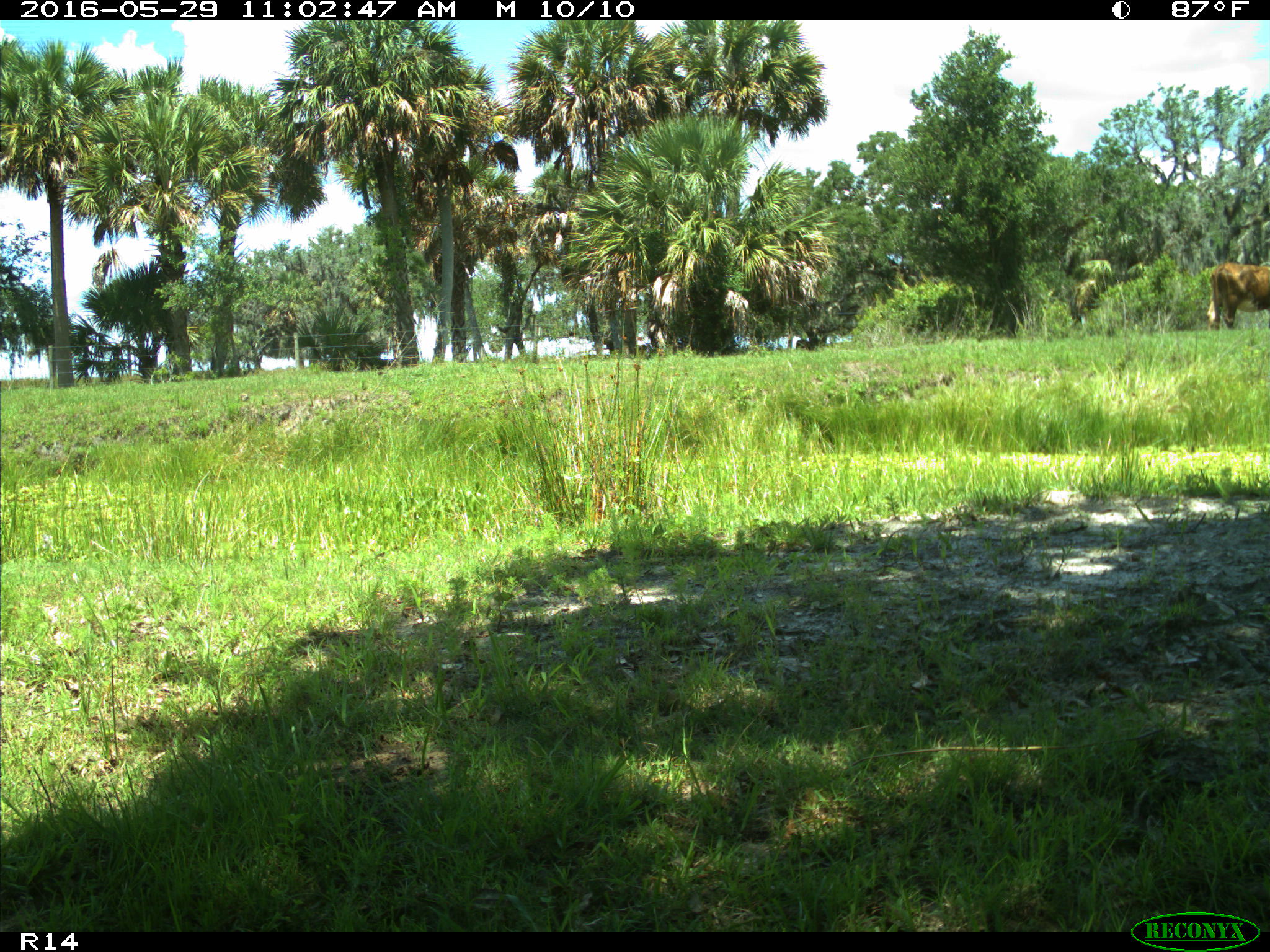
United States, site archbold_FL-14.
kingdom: Animalia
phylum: Chordata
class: Mammalia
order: Artiodactyla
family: Bovidae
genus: Bos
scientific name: Bos taurus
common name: domestic cow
Bos taurus (domestic cow).